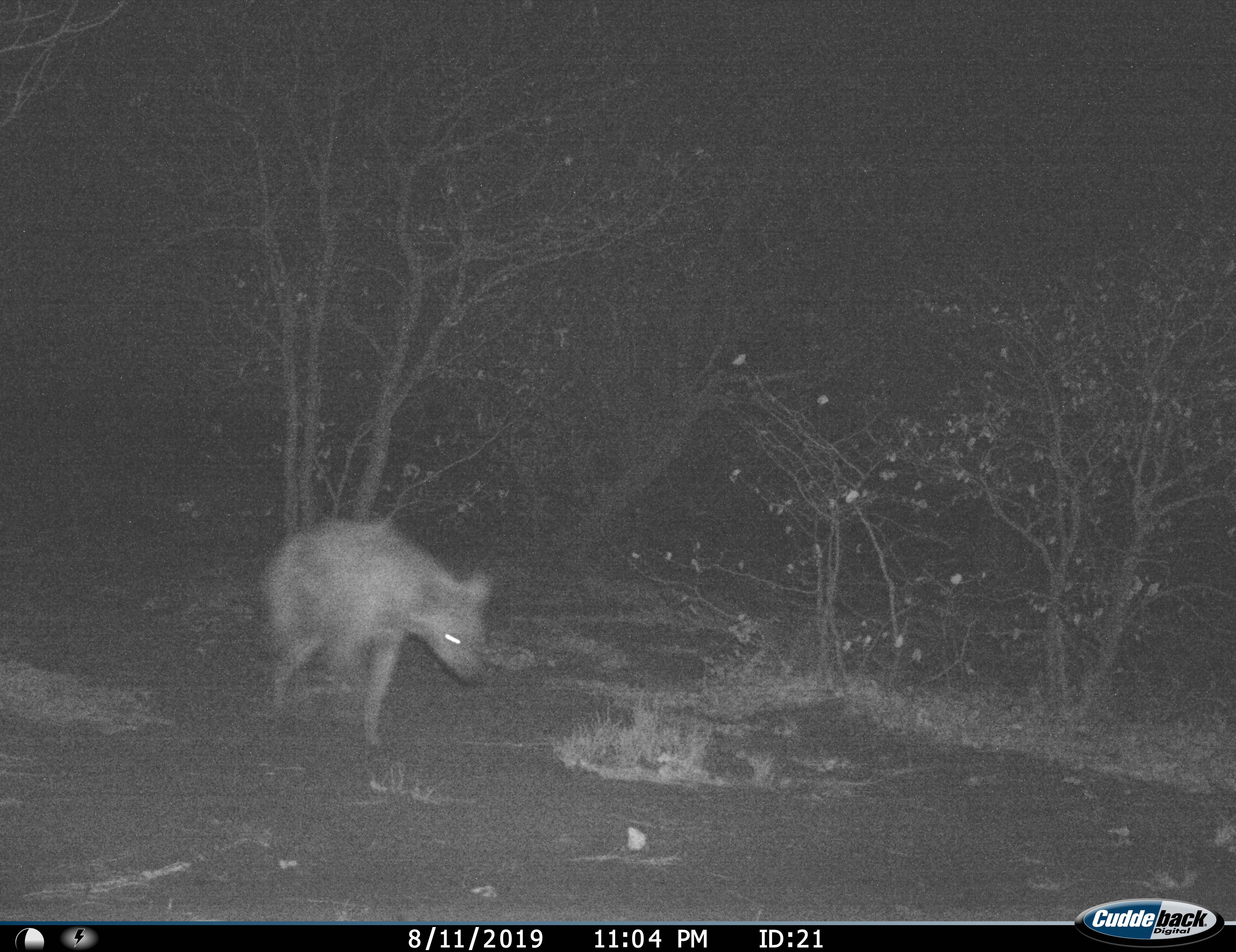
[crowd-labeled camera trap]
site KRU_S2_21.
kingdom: Animalia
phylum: Chordata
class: Mammalia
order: Carnivora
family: Hyaenidae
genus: Crocuta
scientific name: Crocuta crocuta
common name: spotted hyena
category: hyenaspotted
Hyenaspotted (spotted hyena) (Crocuta crocuta), count 1. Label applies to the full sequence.